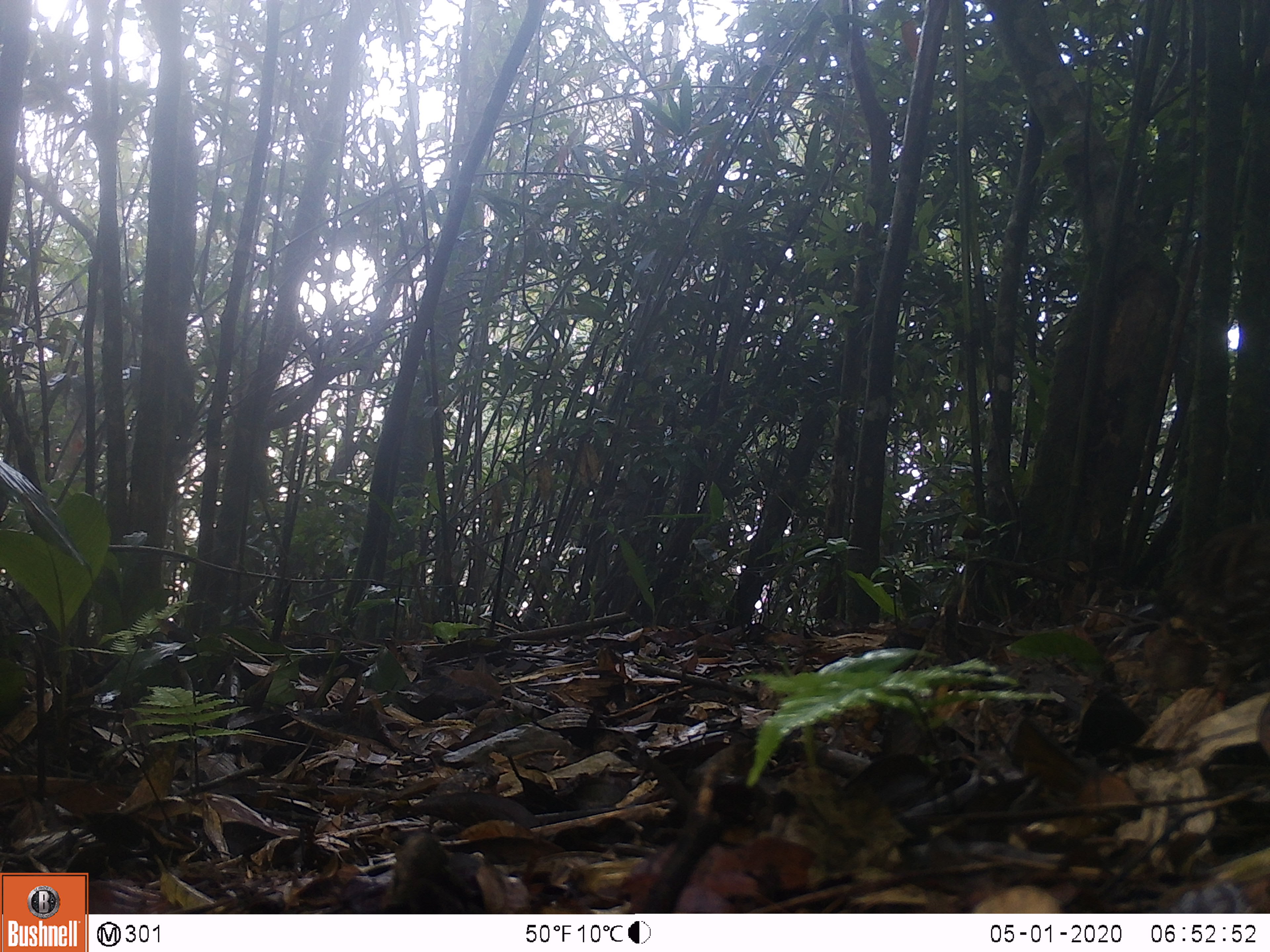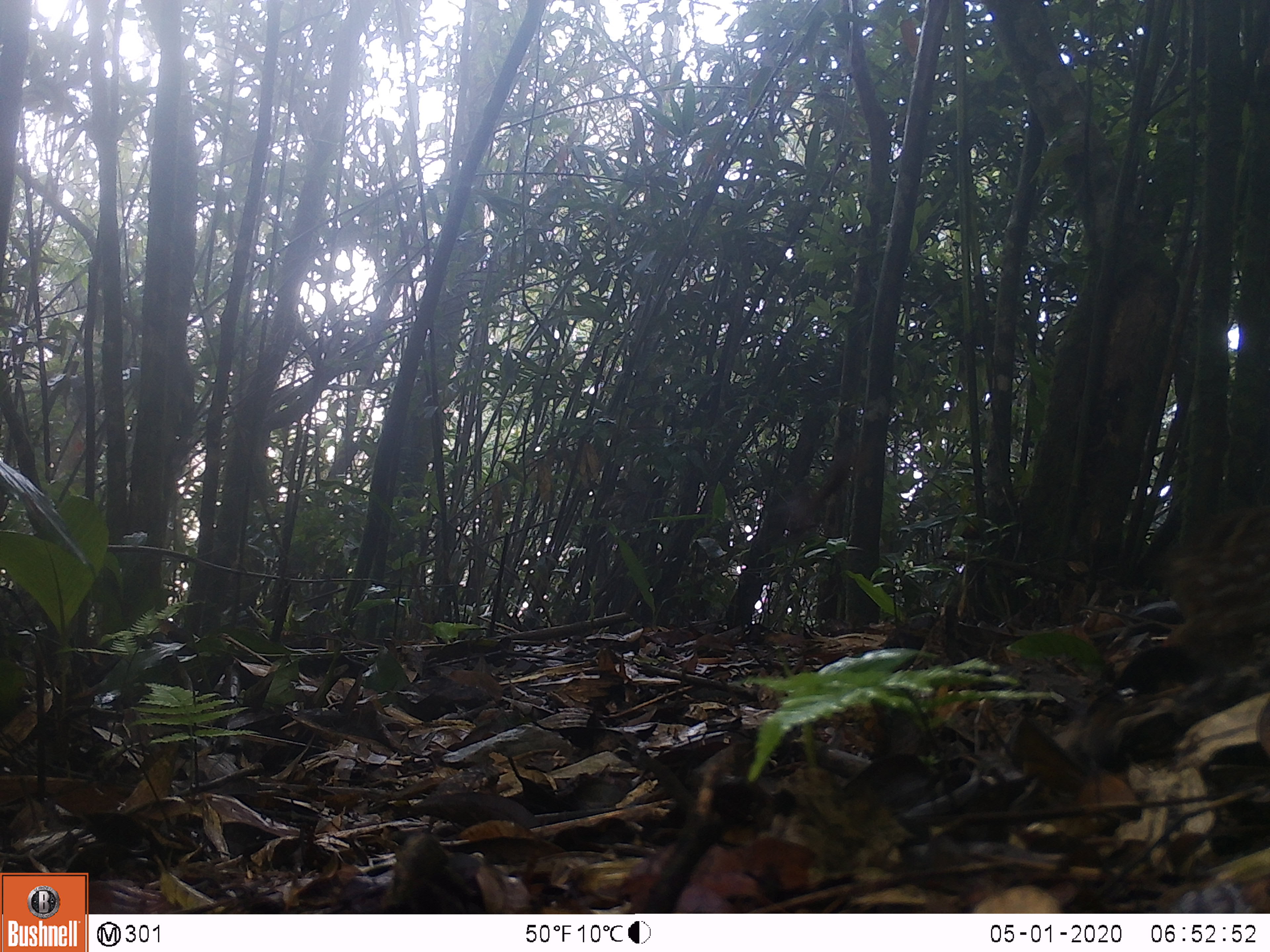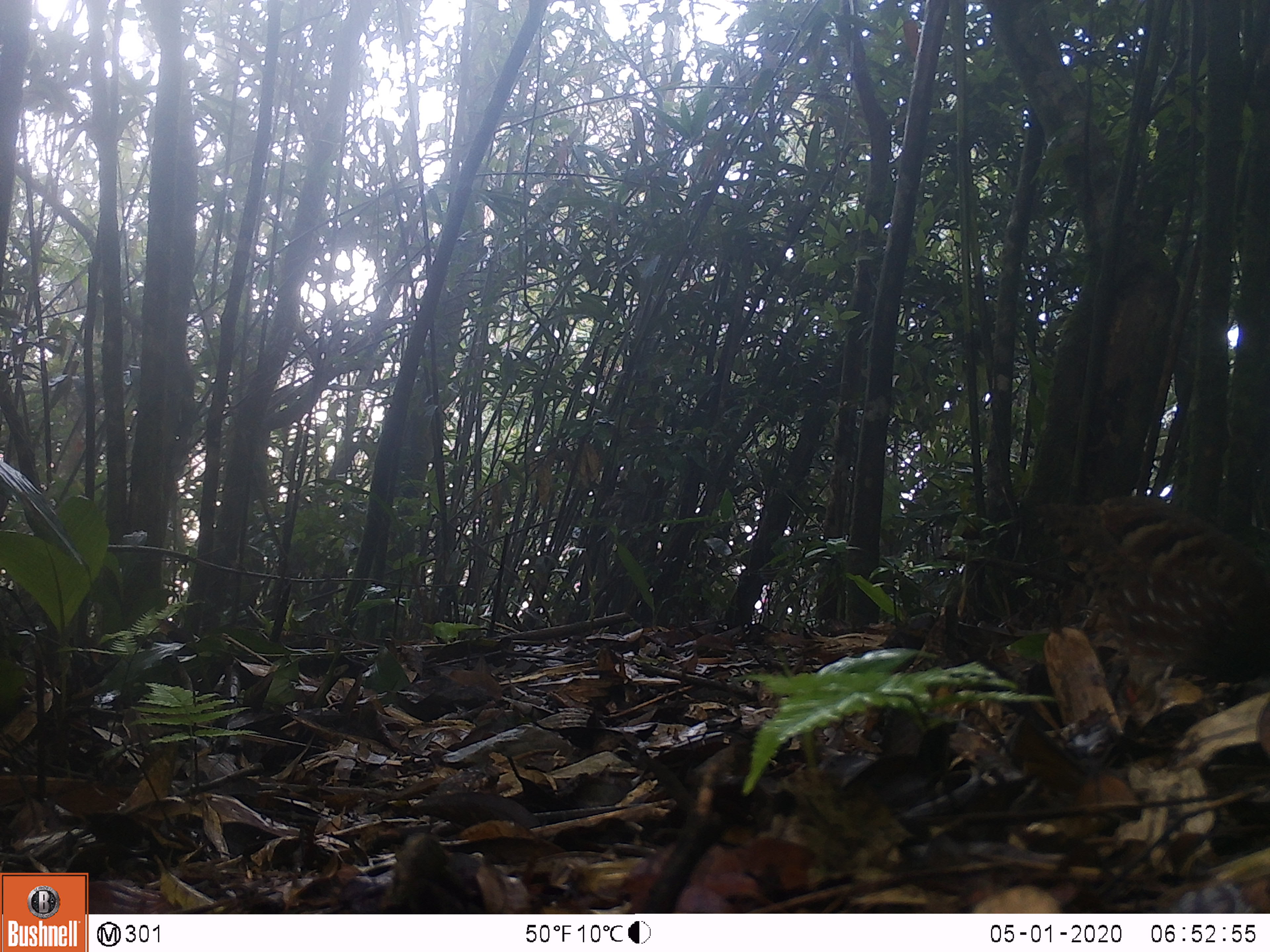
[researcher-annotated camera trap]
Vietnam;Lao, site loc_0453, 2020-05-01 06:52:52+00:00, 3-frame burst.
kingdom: Animalia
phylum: Chordata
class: Aves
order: Galliformes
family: Phasianidae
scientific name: Phasianidae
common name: partridge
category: unidentified partridge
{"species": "unidentified partridge (partridge) (Phasianidae)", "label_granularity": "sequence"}